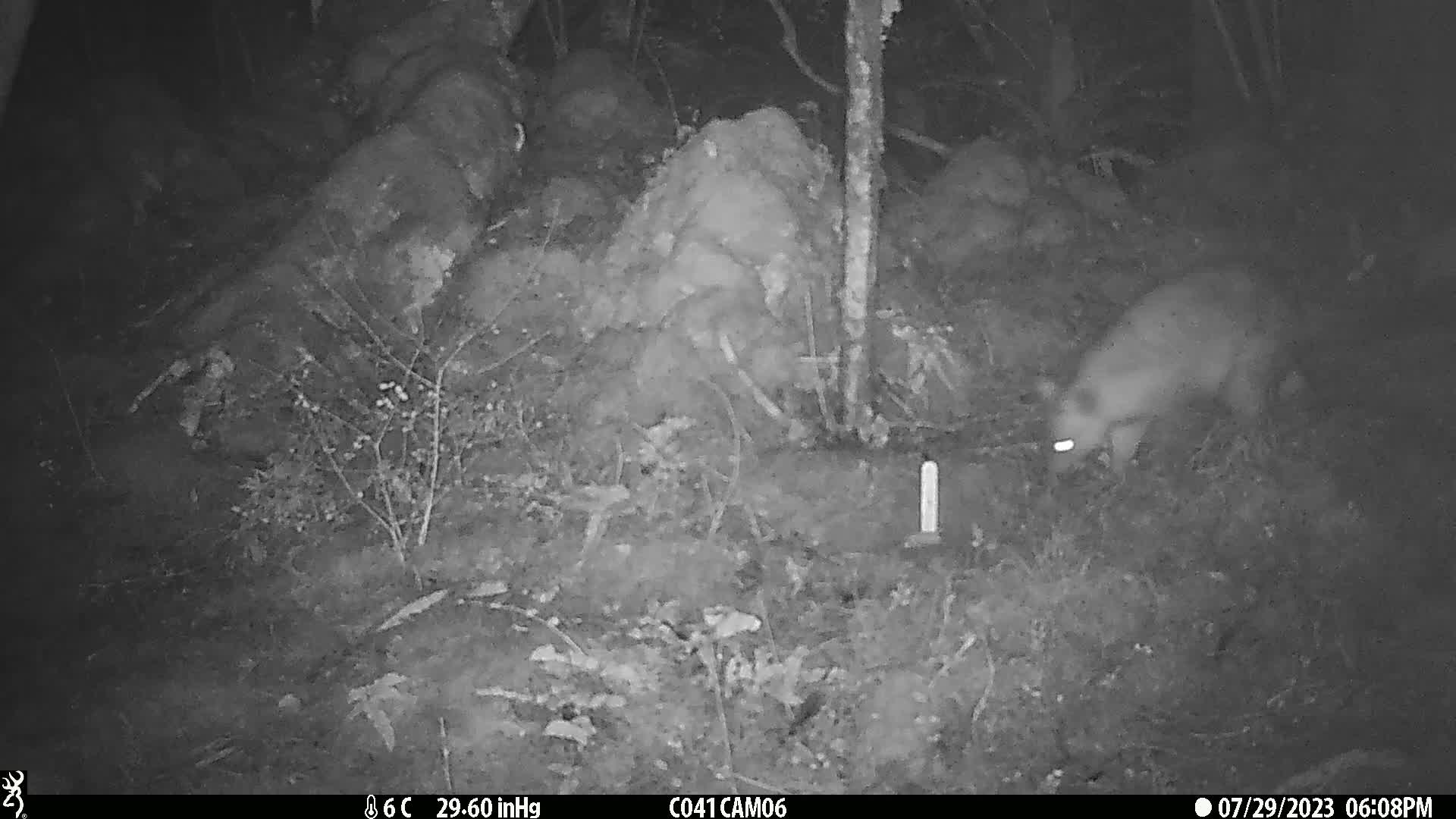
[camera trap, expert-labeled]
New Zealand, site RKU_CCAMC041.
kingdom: Animalia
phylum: Chordata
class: Mammalia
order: Diprotodontia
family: Phalangeridae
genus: Trichosurus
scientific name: Trichosurus vulpecula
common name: common brushtail possum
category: possum